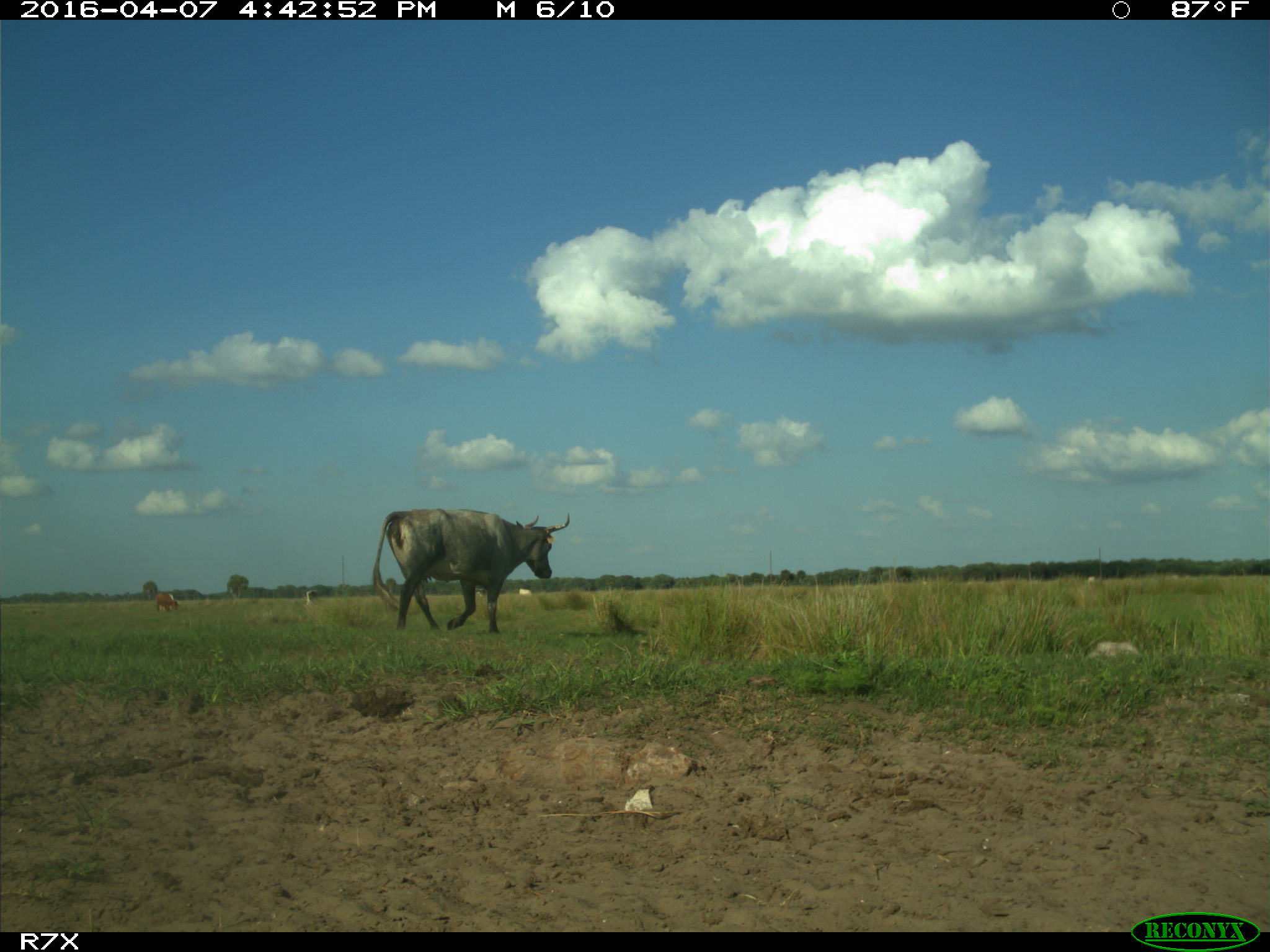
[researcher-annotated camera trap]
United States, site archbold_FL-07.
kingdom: Animalia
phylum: Chordata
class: Mammalia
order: Artiodactyla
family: Bovidae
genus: Bos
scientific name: Bos taurus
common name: domestic cow